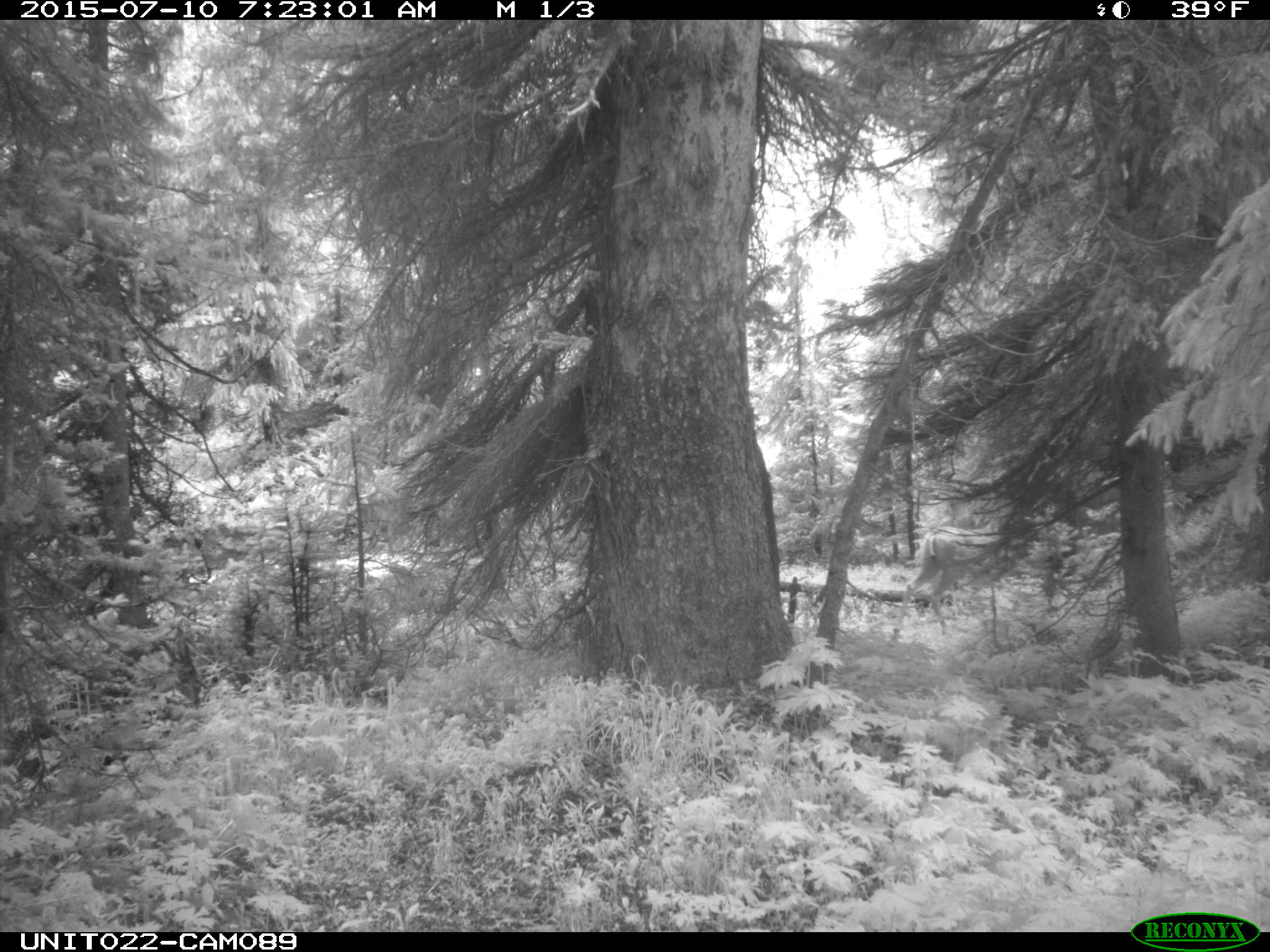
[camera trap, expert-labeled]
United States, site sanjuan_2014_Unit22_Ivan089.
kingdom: Animalia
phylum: Chordata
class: Mammalia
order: Artiodactyla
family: Cervidae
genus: Odocoileus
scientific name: Odocoileus hemionus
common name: mule deer